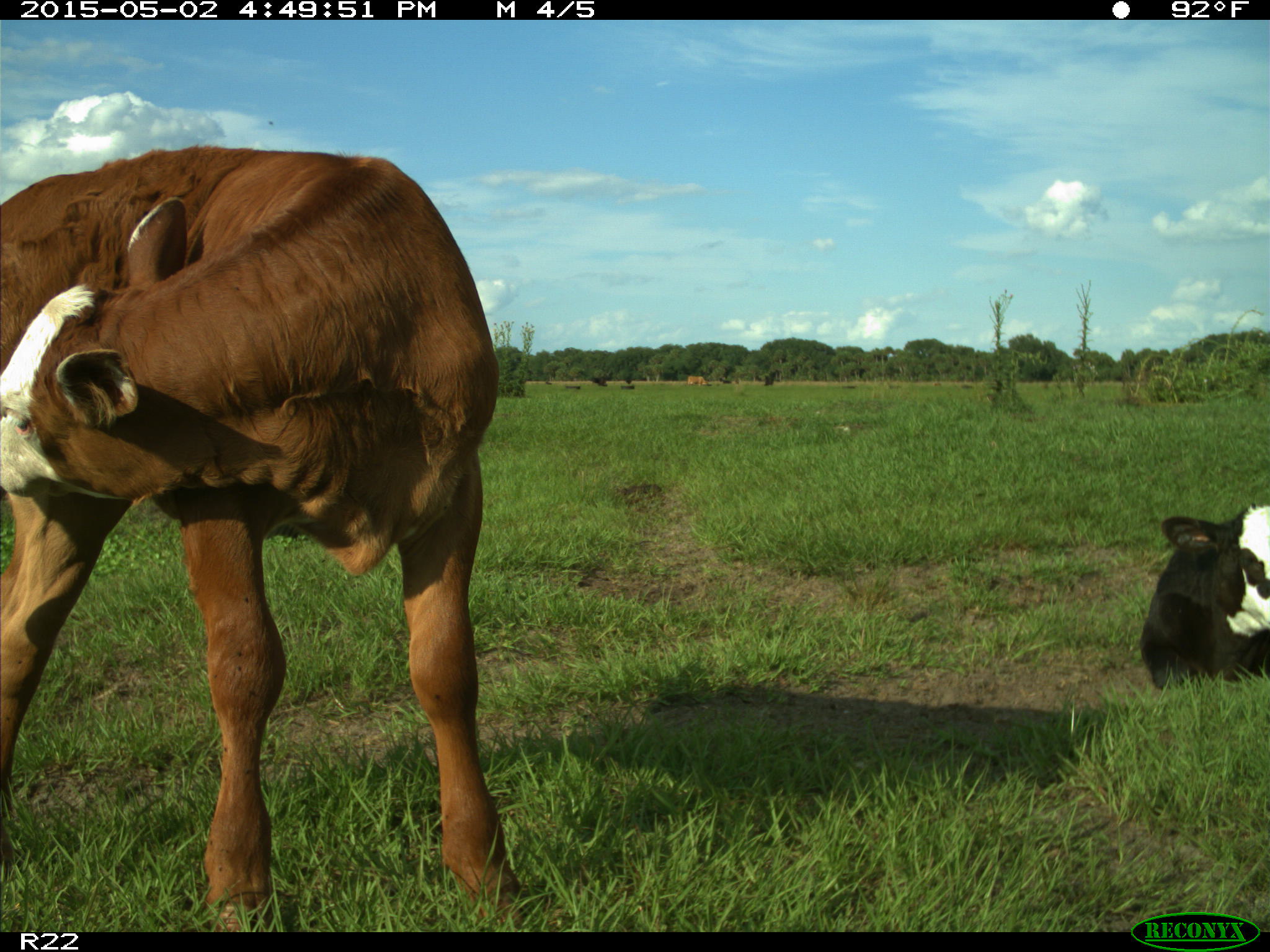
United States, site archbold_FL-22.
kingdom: Animalia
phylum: Chordata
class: Mammalia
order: Artiodactyla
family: Bovidae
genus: Bos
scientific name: Bos taurus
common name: domestic cow